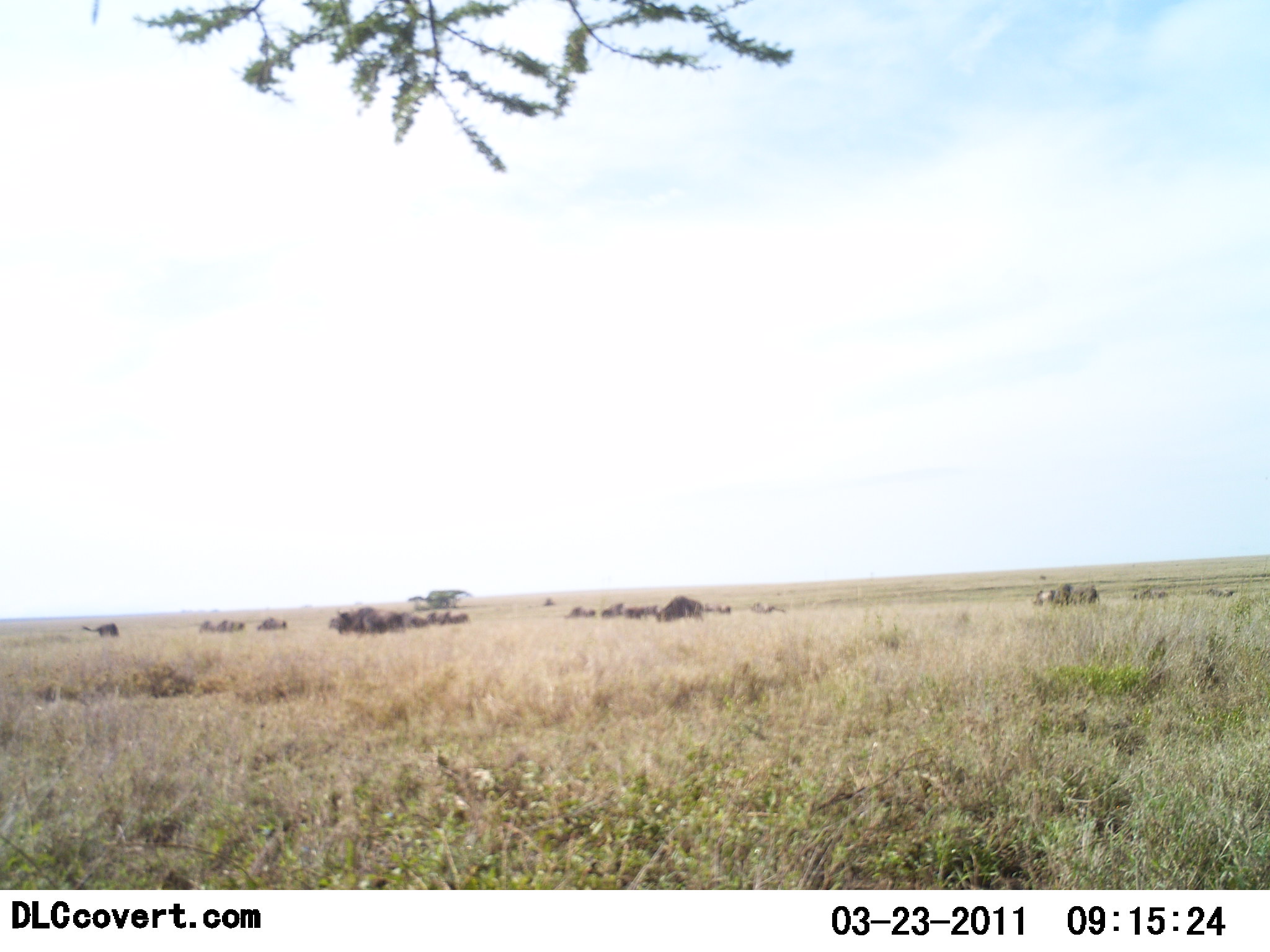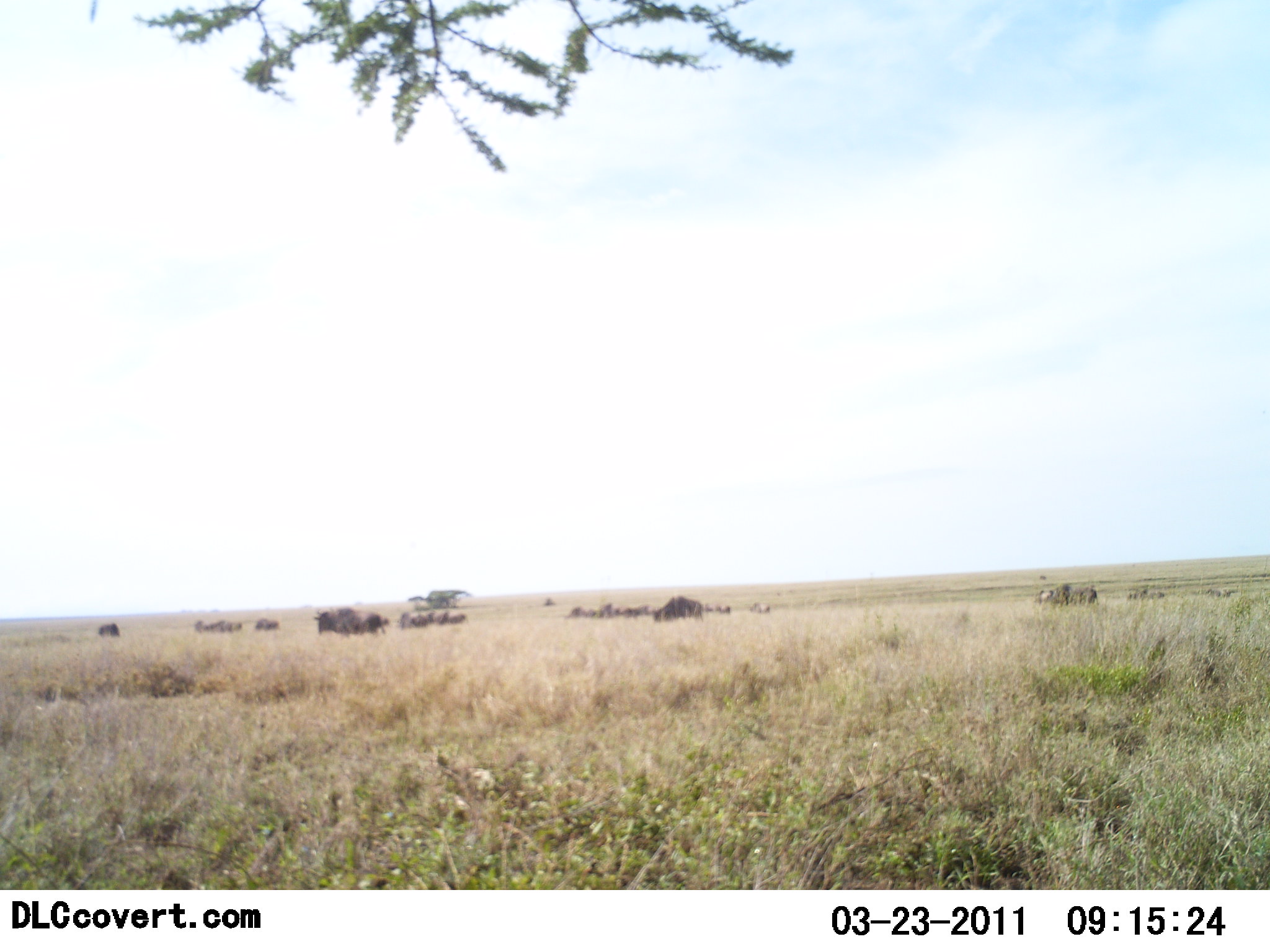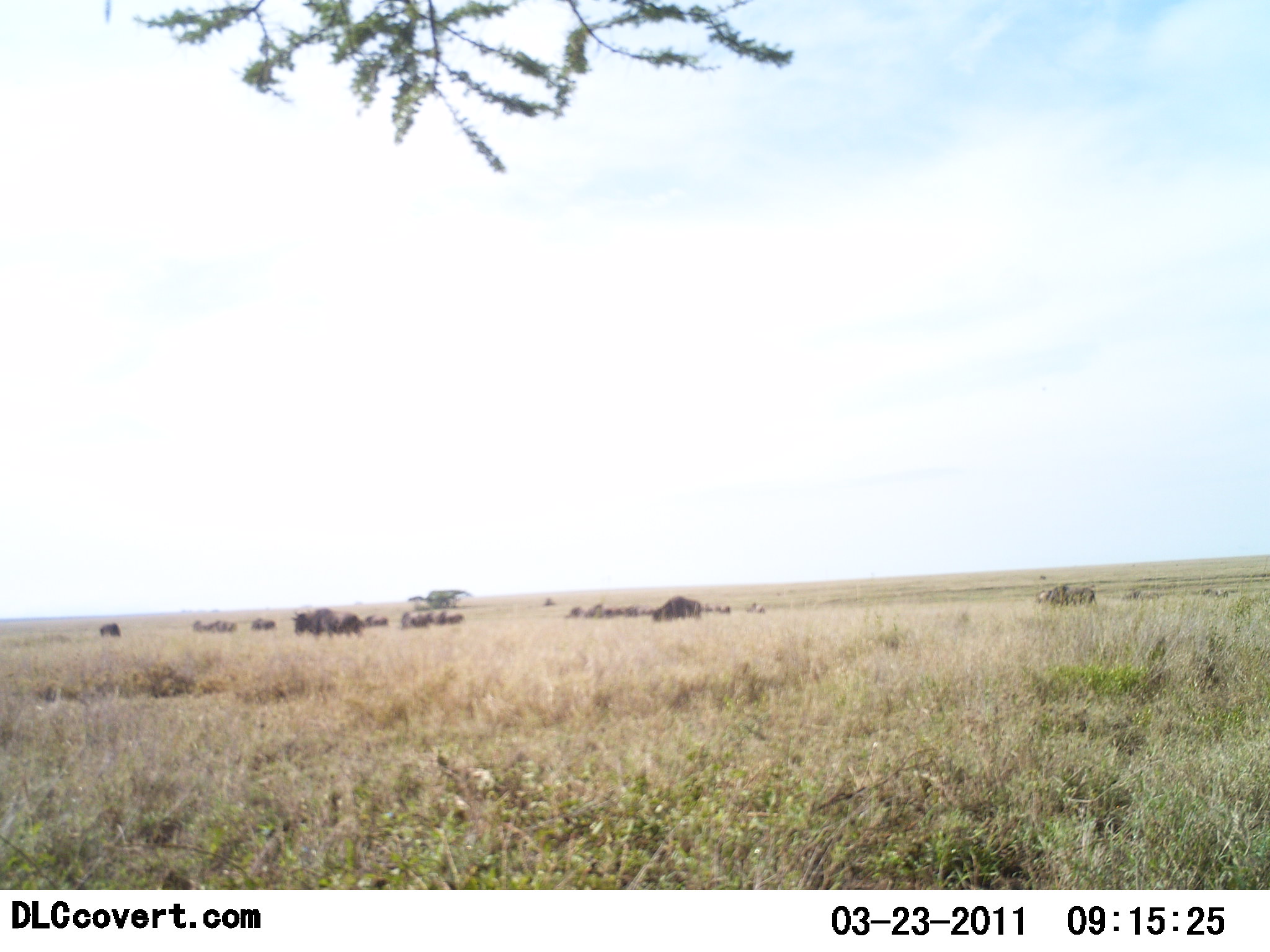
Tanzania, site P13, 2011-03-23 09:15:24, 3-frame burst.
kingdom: Animalia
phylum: Chordata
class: Mammalia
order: Artiodactyla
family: Bovidae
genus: Connochaetes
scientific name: Connochaetes taurinus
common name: blue wildebeest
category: wildebeest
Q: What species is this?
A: Wildebeest (blue wildebeest) (Connochaetes taurinus).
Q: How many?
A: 11-50.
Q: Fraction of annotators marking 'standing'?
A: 50%.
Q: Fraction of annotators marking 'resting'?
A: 0%.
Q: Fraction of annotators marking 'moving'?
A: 80%.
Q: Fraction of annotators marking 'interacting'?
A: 0%.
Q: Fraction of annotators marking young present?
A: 0%.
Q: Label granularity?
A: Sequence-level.